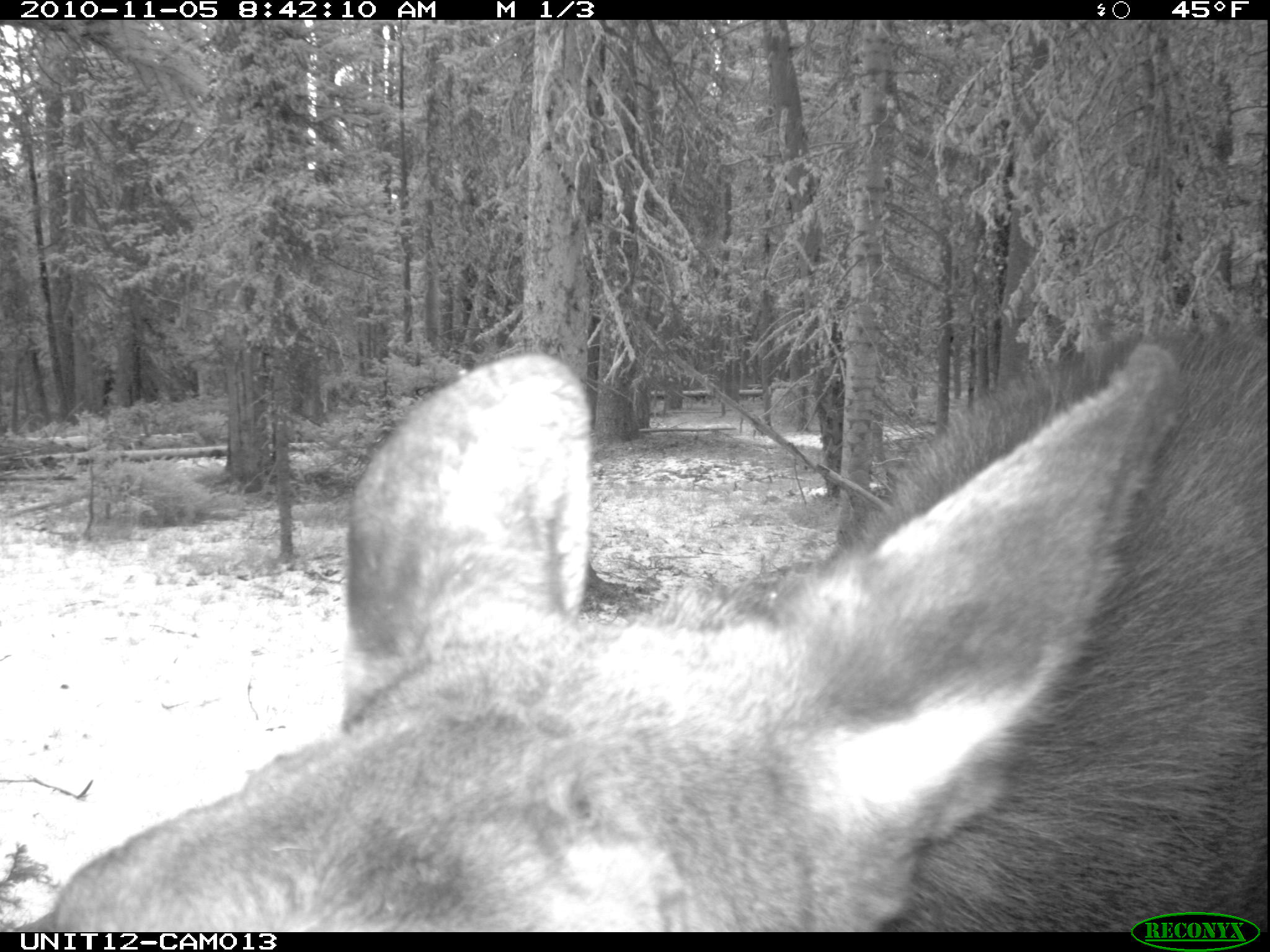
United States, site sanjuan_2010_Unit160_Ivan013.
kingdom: Animalia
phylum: Chordata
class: Mammalia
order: Artiodactyla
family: Cervidae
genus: Alces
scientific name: Alces alces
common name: moose